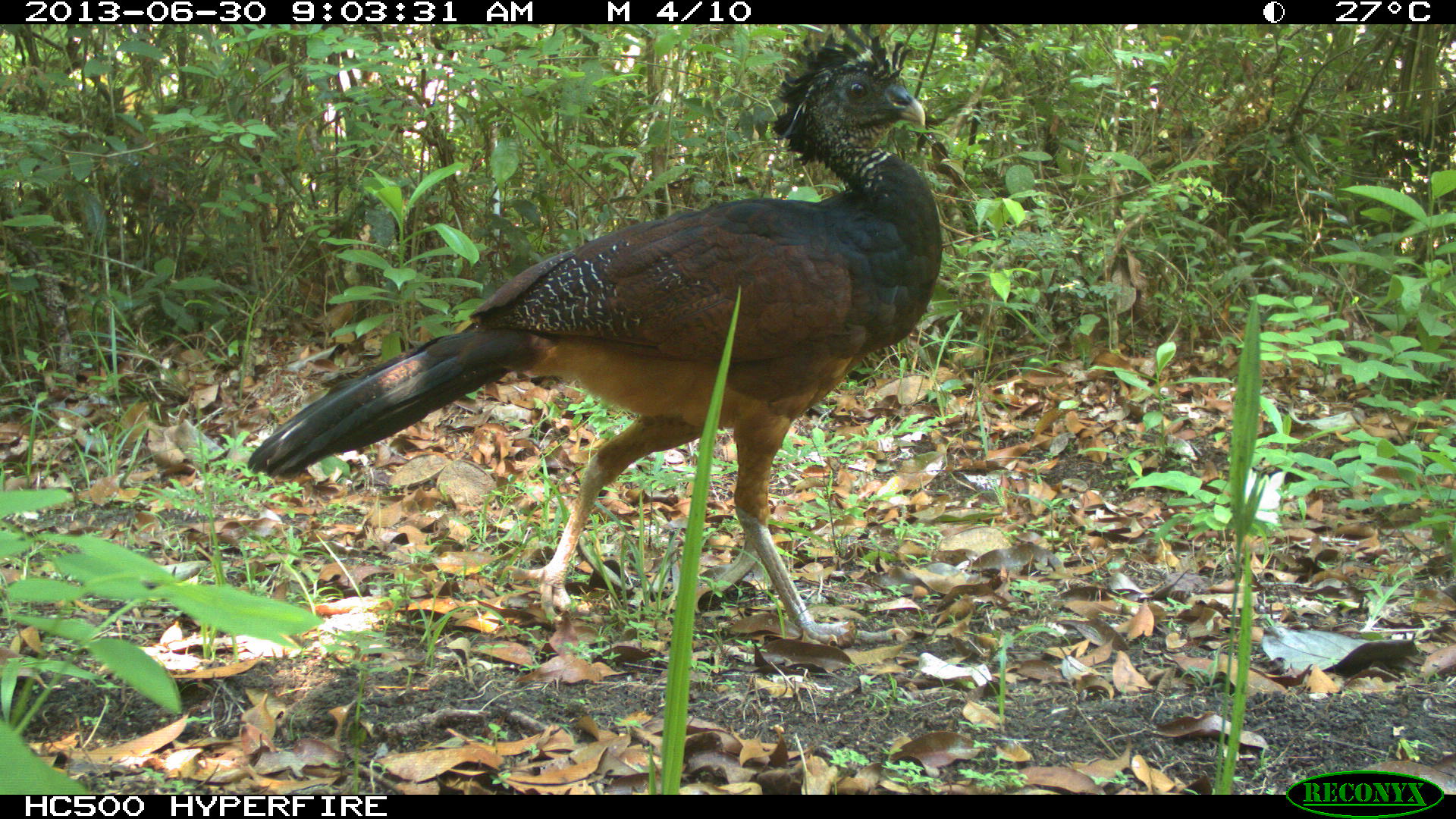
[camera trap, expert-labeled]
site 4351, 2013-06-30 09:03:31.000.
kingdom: Animalia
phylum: Chordata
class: Aves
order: Galliformes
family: Cracidae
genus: Crax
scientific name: Crax rubra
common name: great curassow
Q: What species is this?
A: Crax rubra (great curassow).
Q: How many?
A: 1.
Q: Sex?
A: Female.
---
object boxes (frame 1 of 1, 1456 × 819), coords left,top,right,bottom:
crax rubra: 245,25,943,649